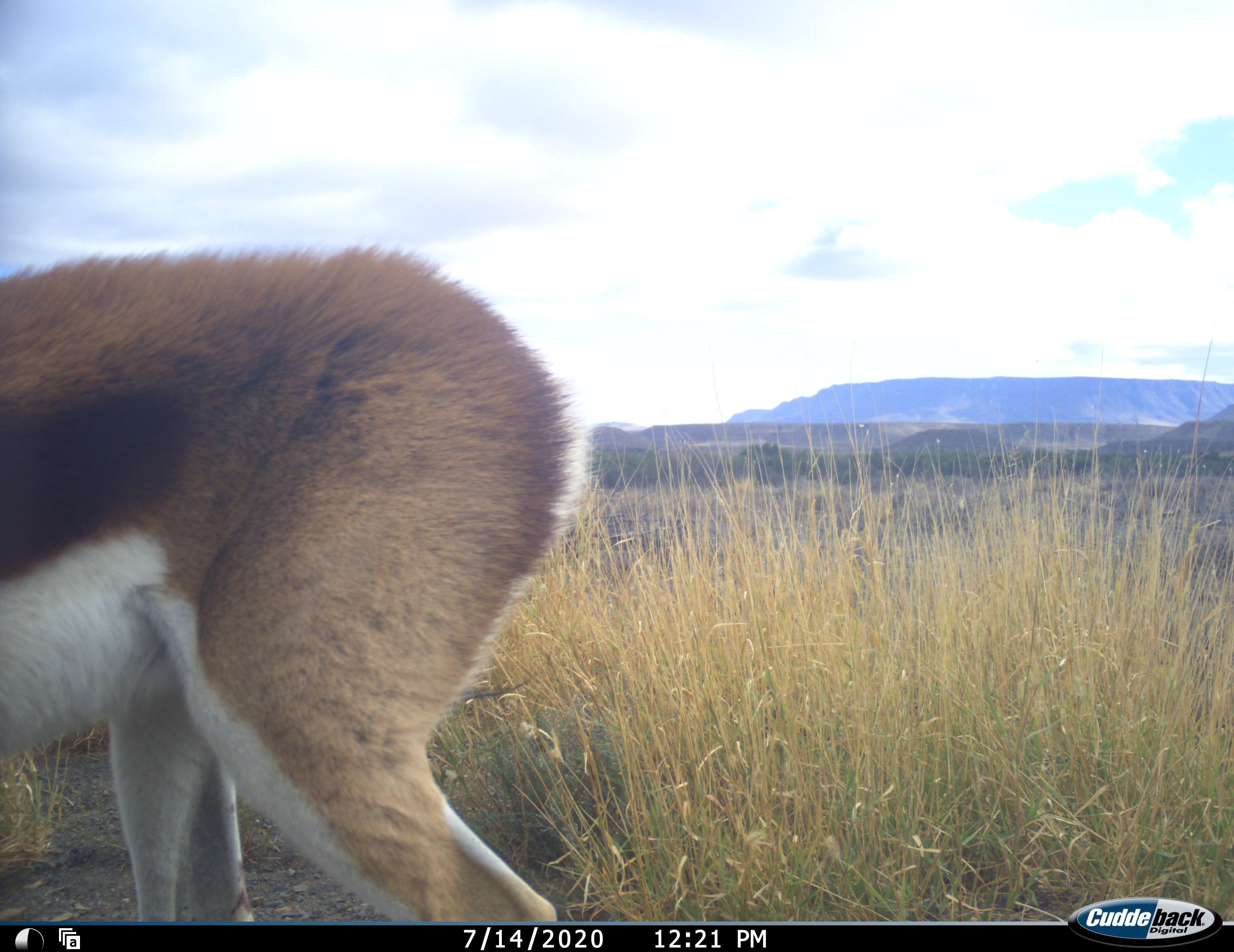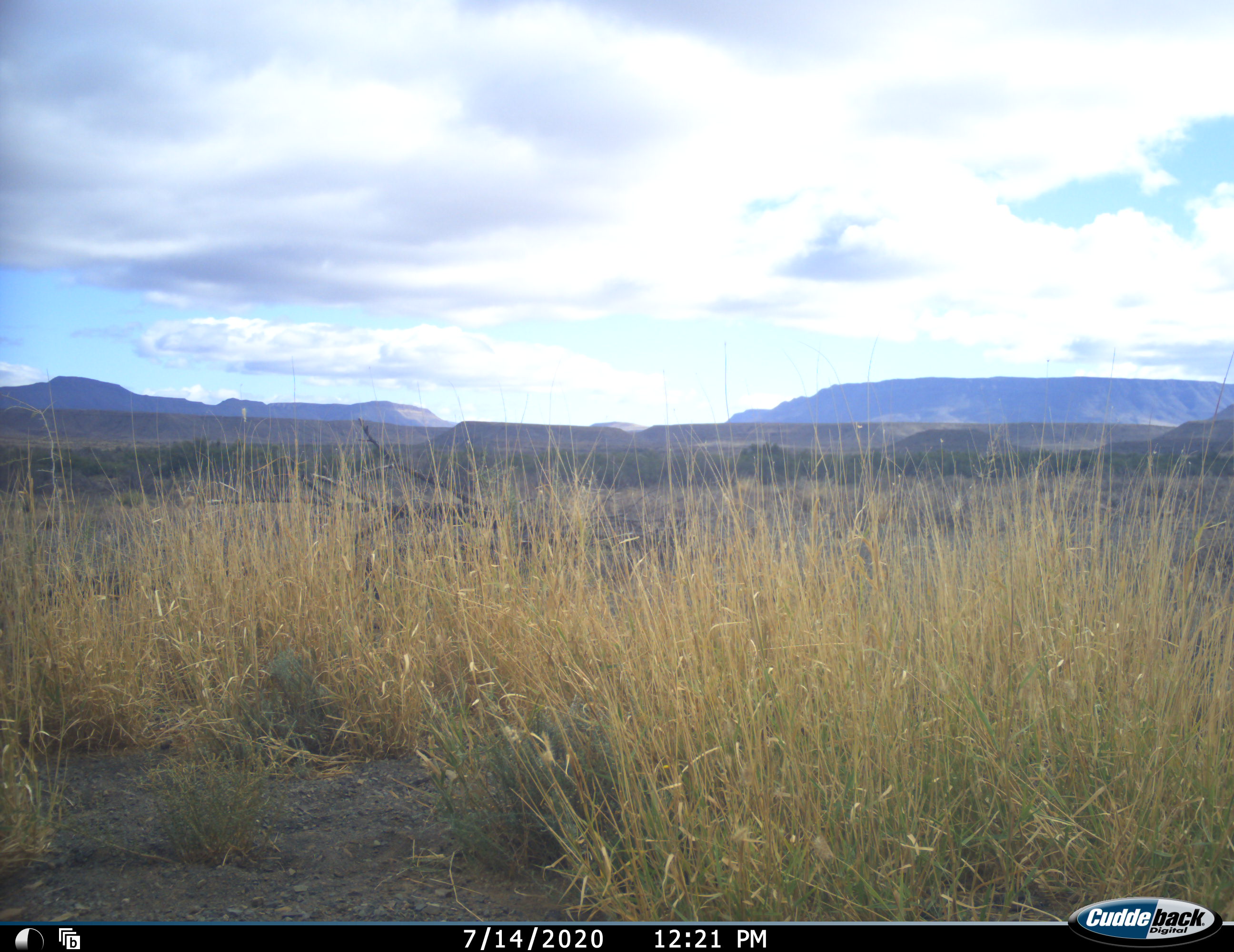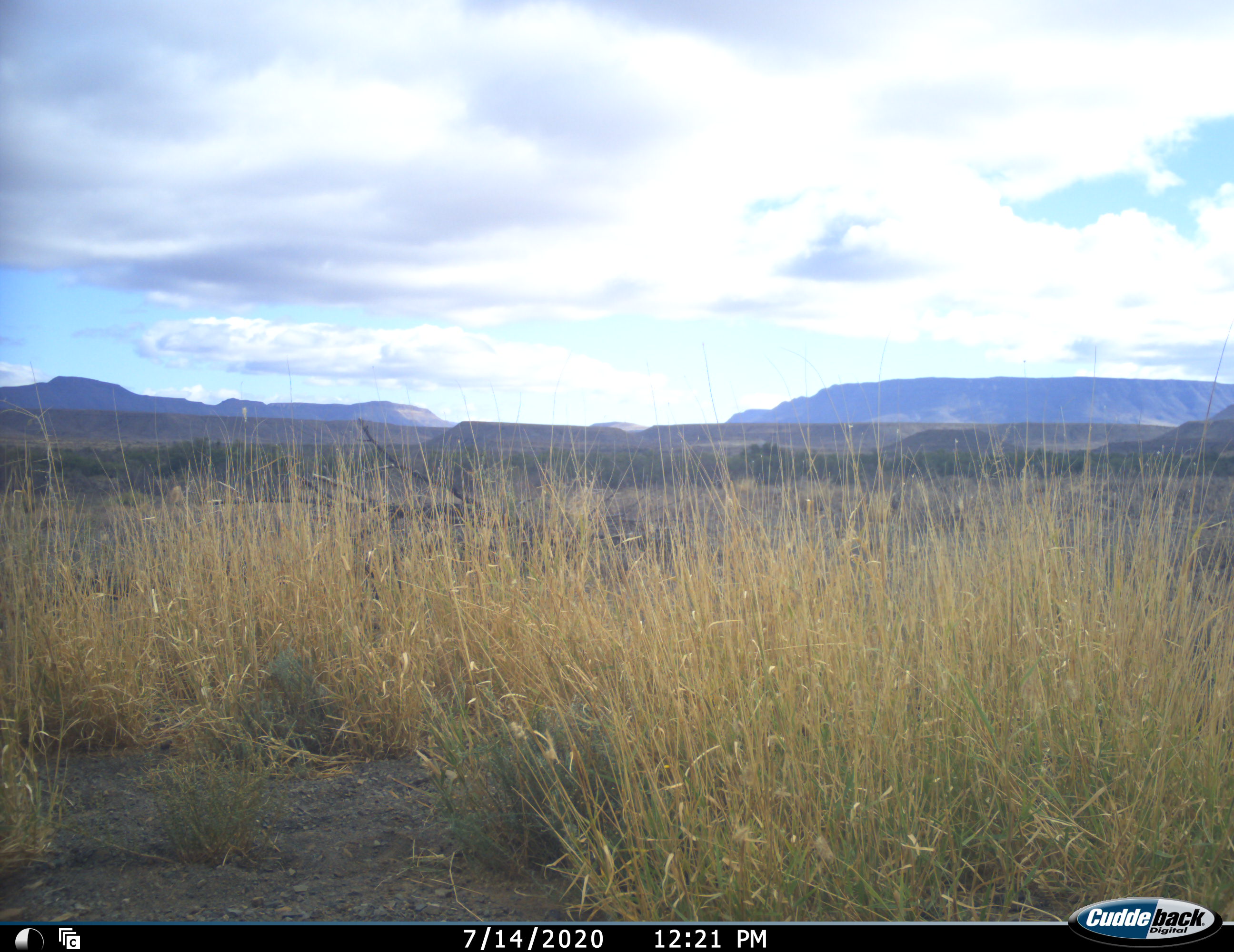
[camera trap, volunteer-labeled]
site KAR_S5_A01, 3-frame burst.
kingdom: Animalia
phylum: Chordata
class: Mammalia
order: Artiodactyla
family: Bovidae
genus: Antidorcas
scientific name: Antidorcas marsupialis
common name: springbok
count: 1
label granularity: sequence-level